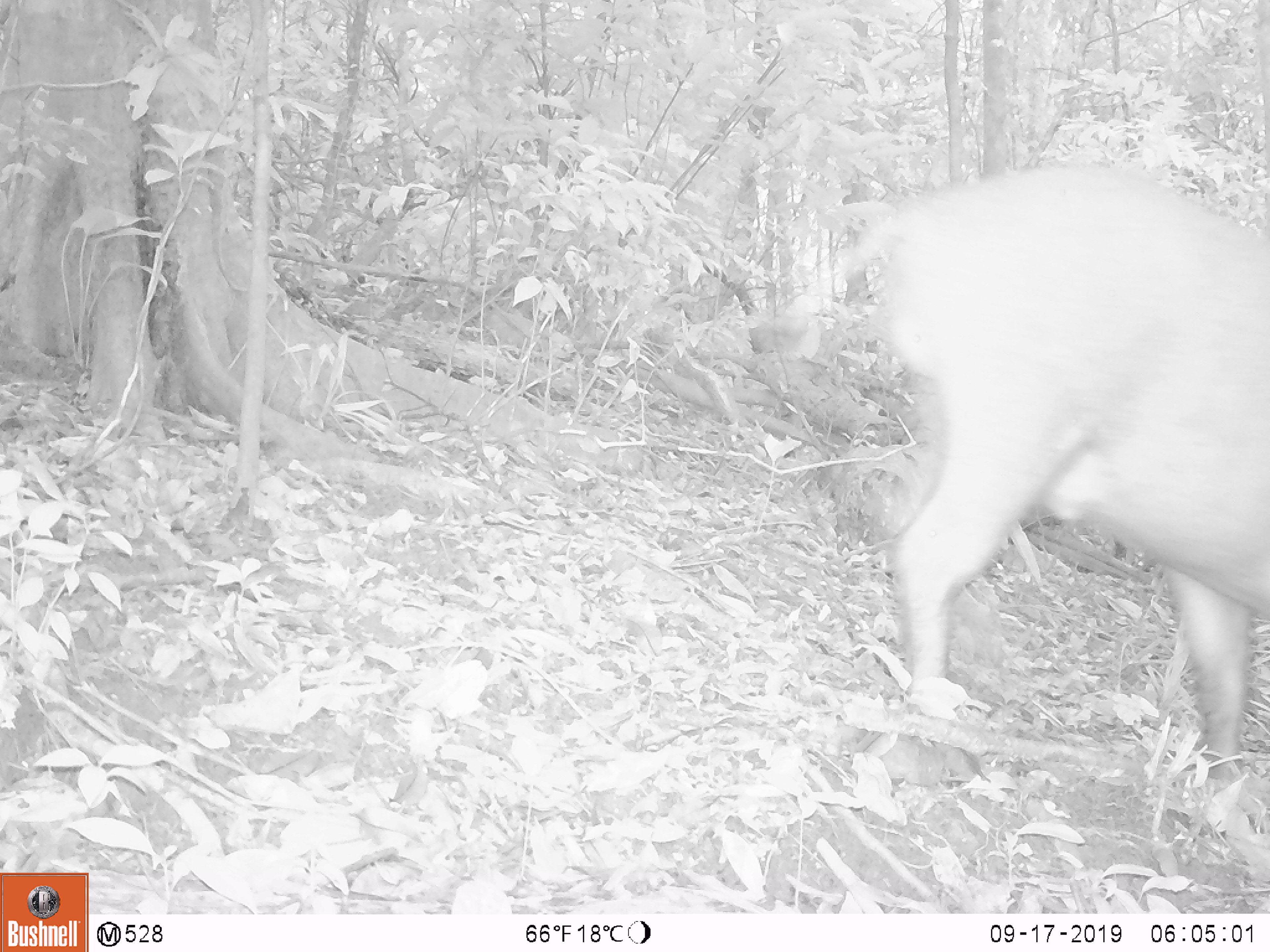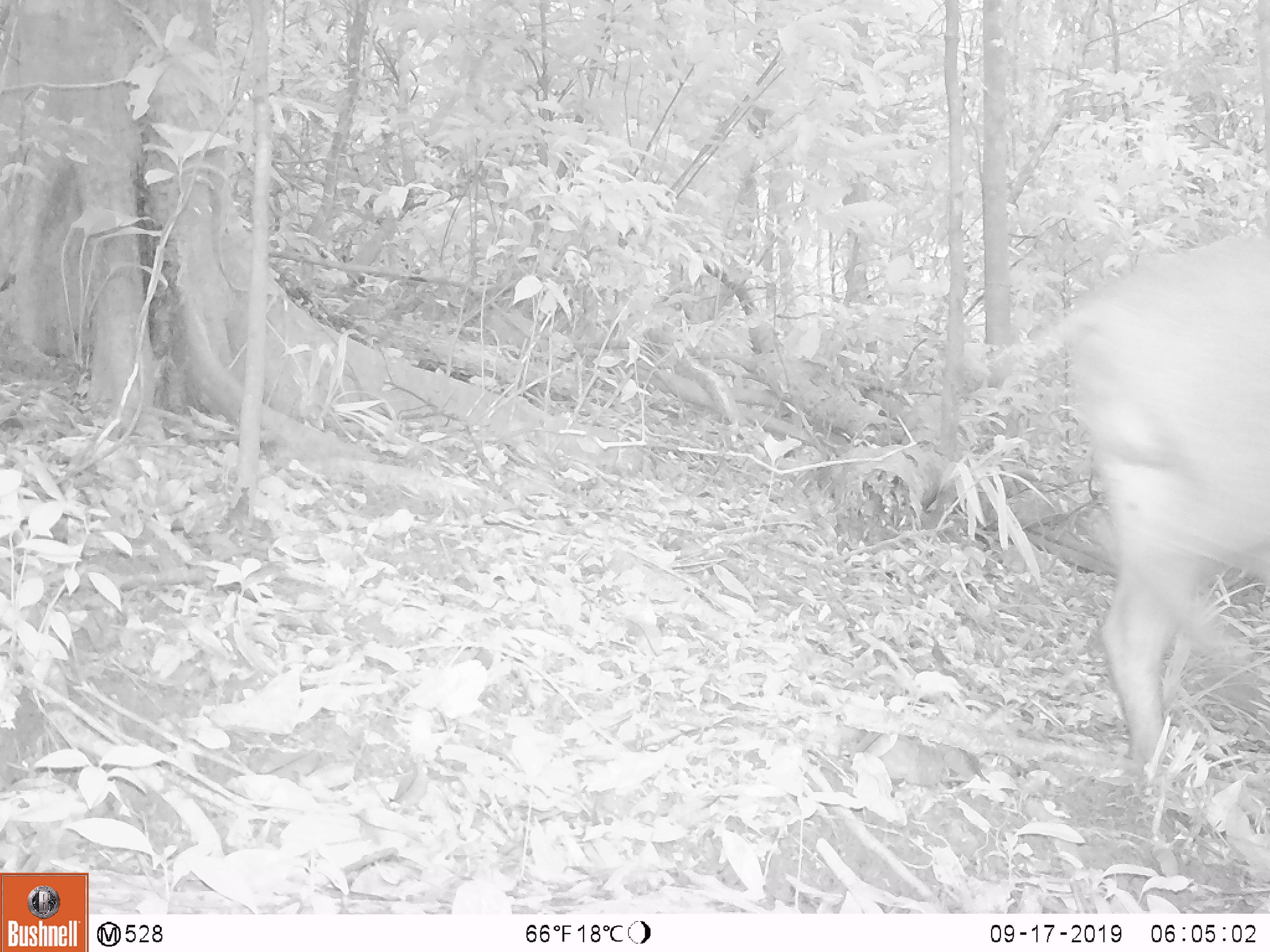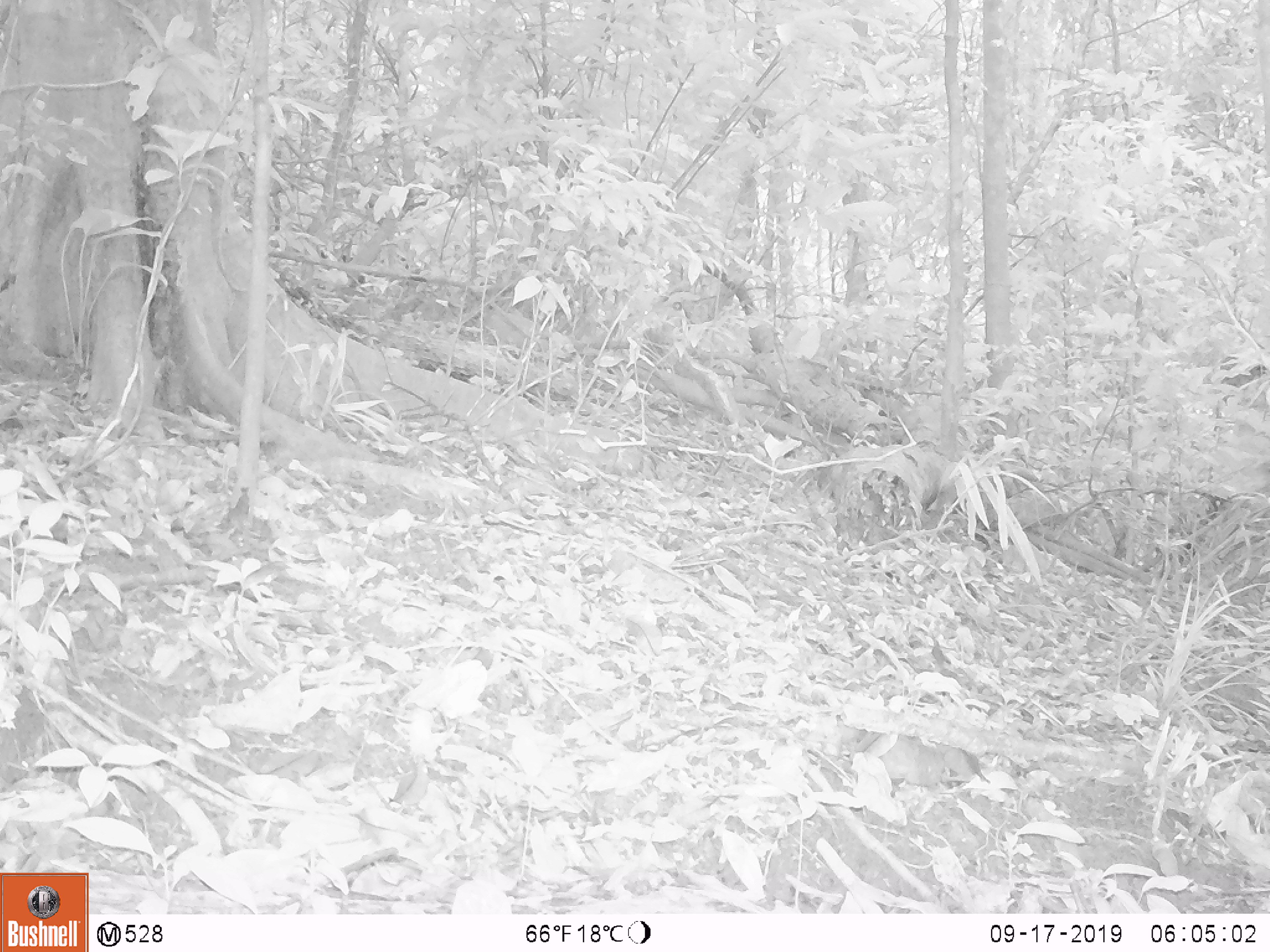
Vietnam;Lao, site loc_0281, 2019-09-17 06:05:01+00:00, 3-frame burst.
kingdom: Animalia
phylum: Chordata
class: Mammalia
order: Artiodactyla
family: Suidae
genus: Sus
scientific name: Sus scrofa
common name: eurasian wild pig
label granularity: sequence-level